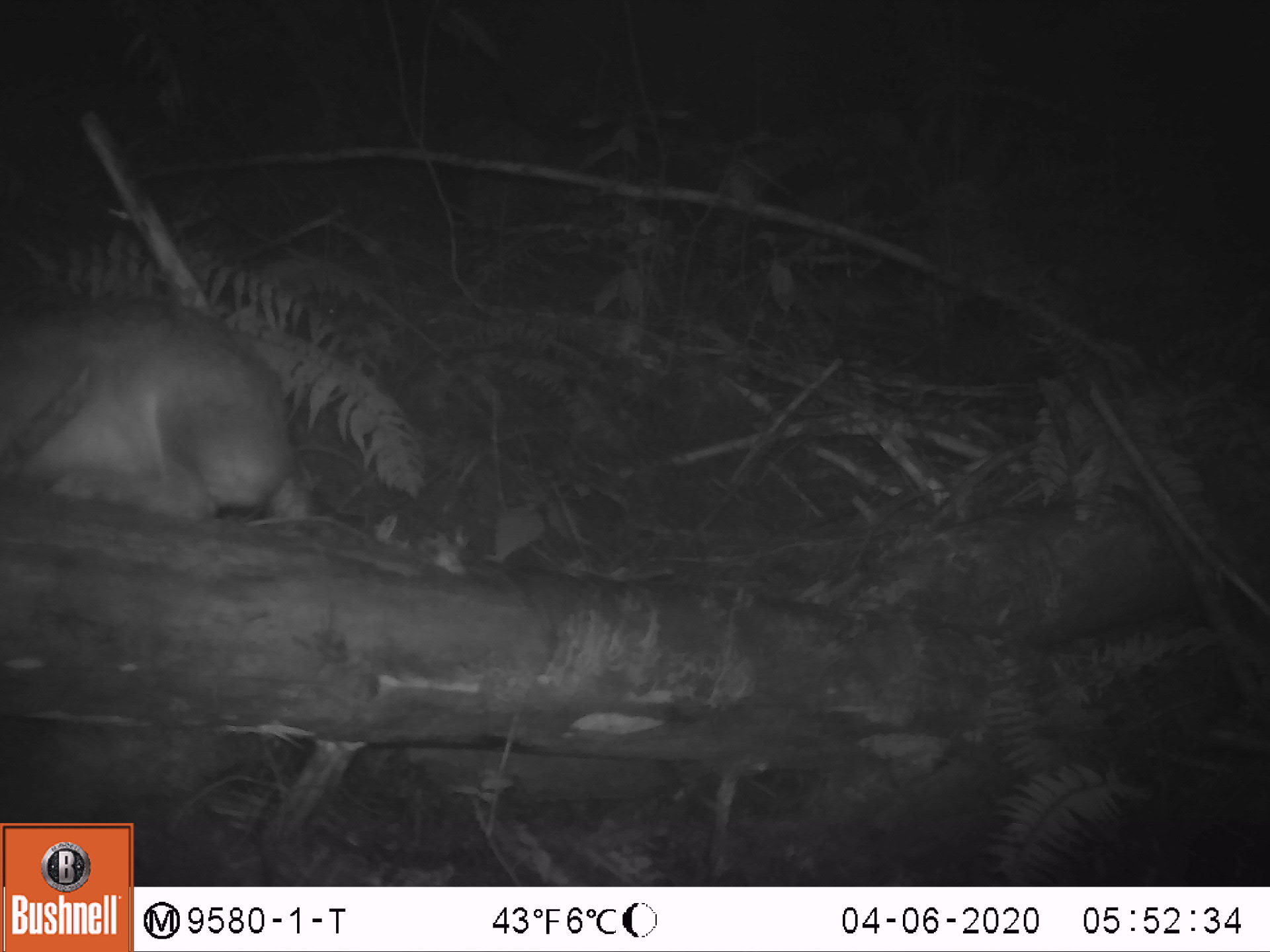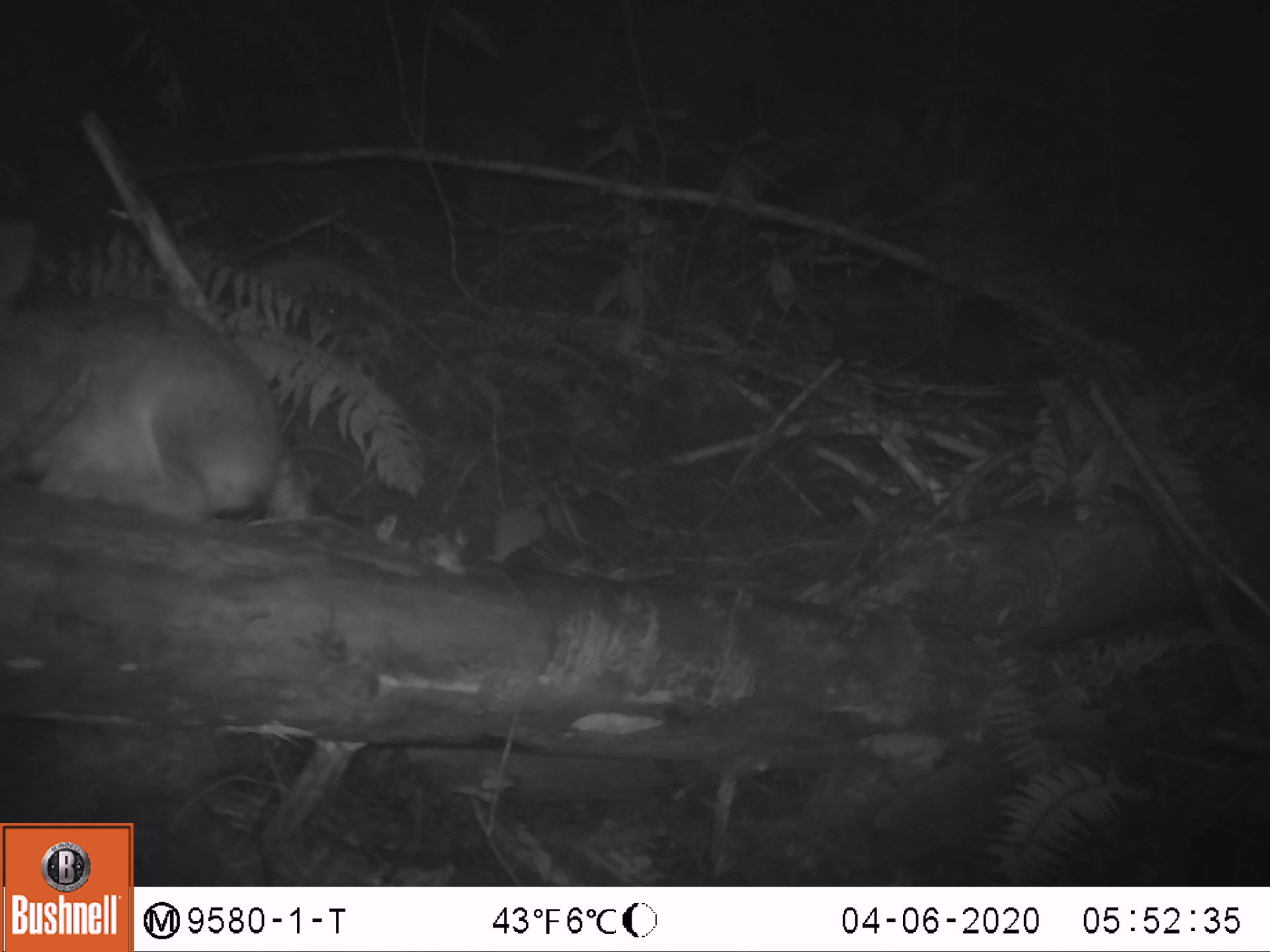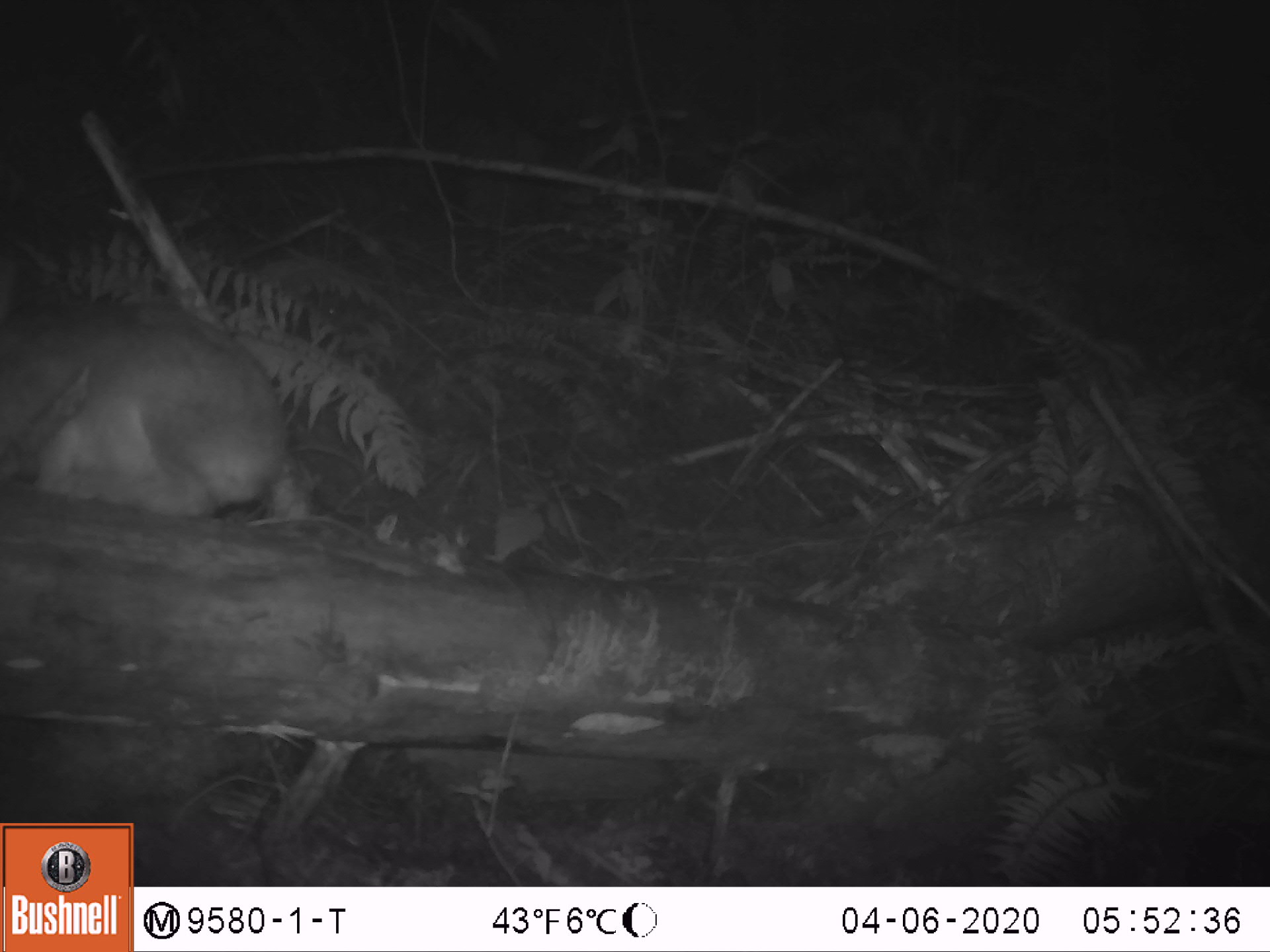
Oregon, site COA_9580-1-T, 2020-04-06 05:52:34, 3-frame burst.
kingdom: Animalia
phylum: Chordata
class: Mammalia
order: Lagomorpha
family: Leporidae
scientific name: Leporidae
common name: hares and rabbits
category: leporidae family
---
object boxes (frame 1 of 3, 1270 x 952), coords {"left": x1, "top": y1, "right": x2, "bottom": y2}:
leporidae family: {"left": 0, "top": 299, "right": 305, "bottom": 530}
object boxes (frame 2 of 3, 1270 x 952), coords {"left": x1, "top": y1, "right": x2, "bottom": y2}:
leporidae family: {"left": 0, "top": 299, "right": 314, "bottom": 543}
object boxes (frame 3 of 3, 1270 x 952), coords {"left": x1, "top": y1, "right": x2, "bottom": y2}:
leporidae family: {"left": 3, "top": 306, "right": 309, "bottom": 541}